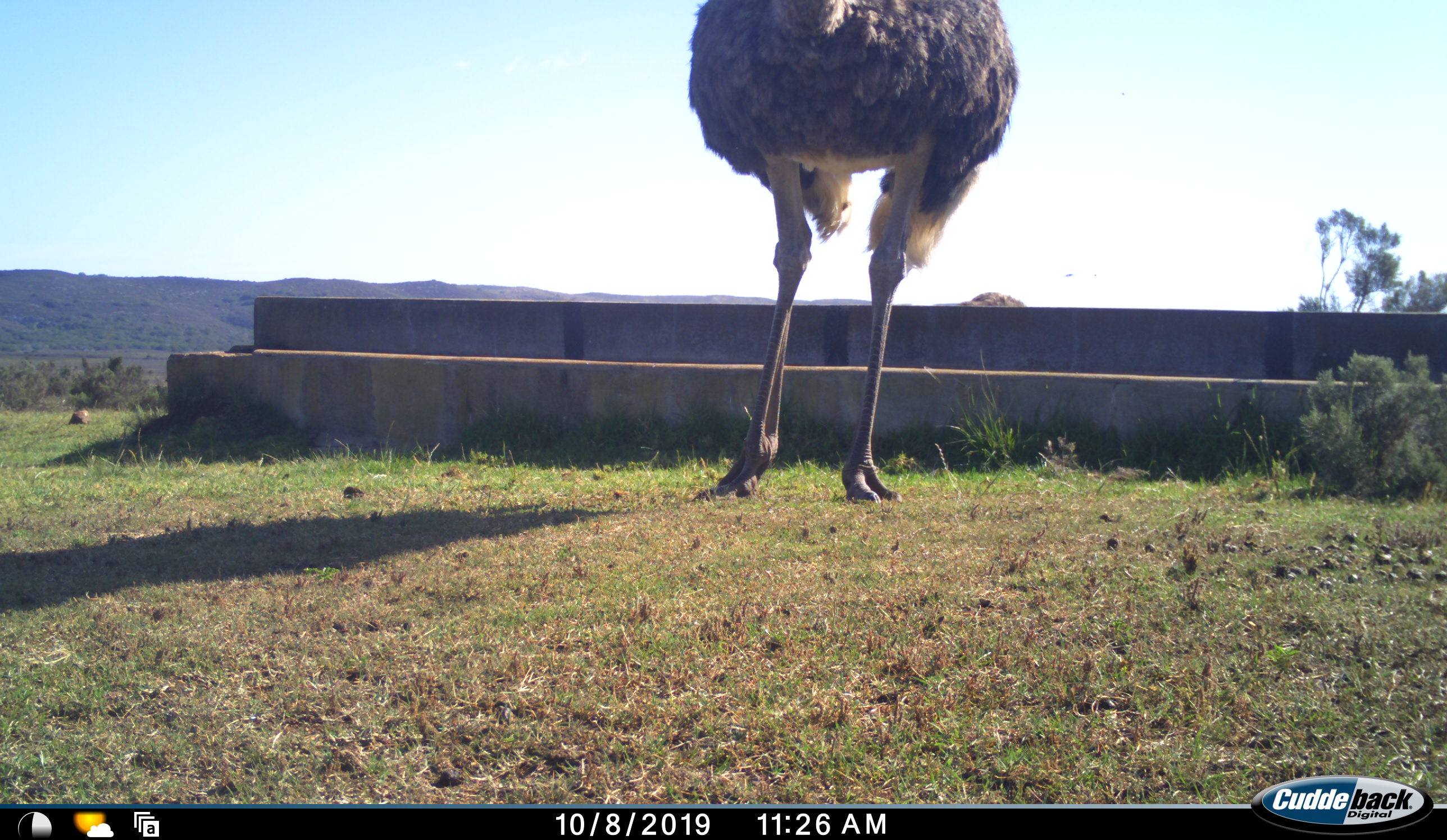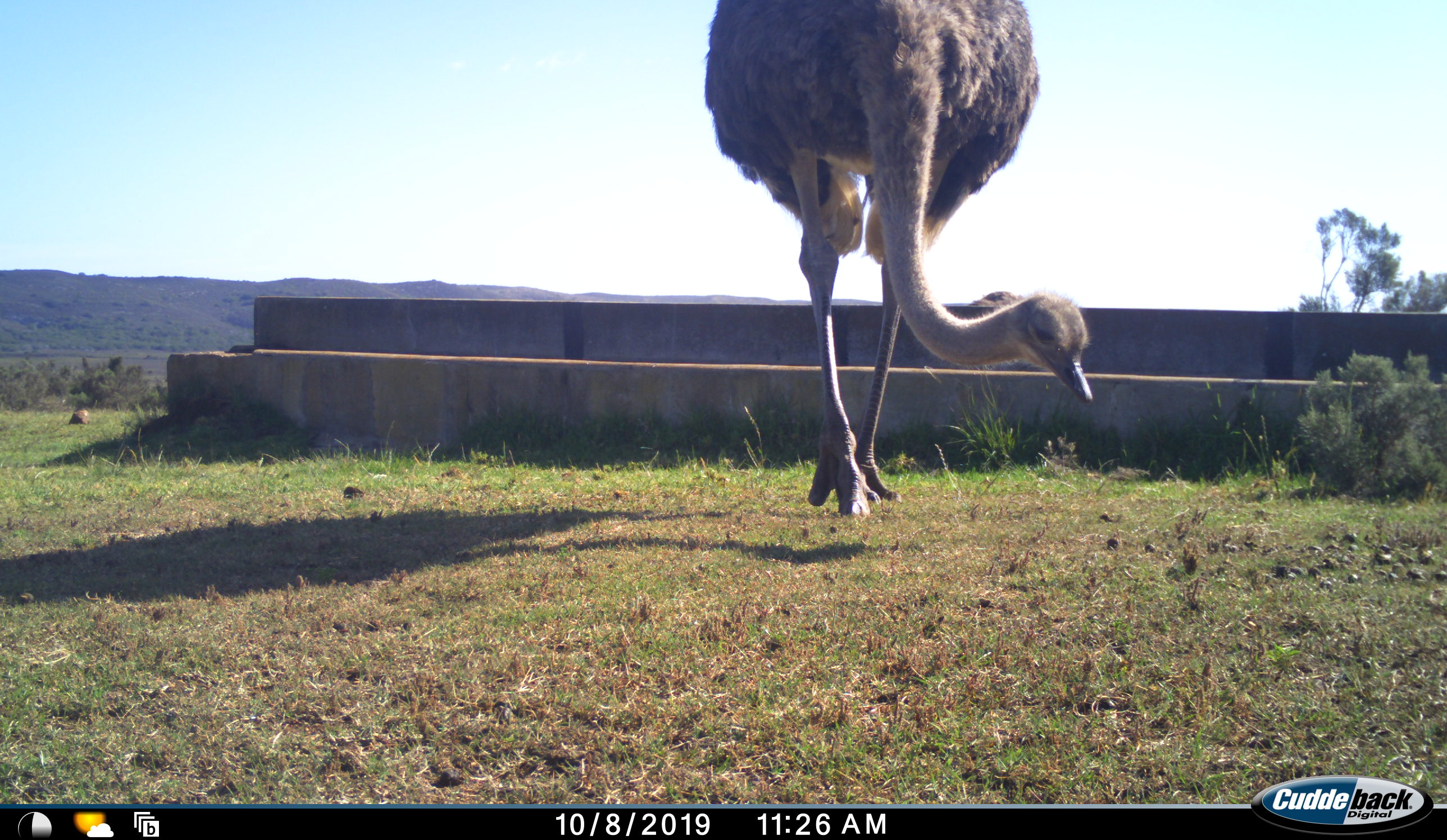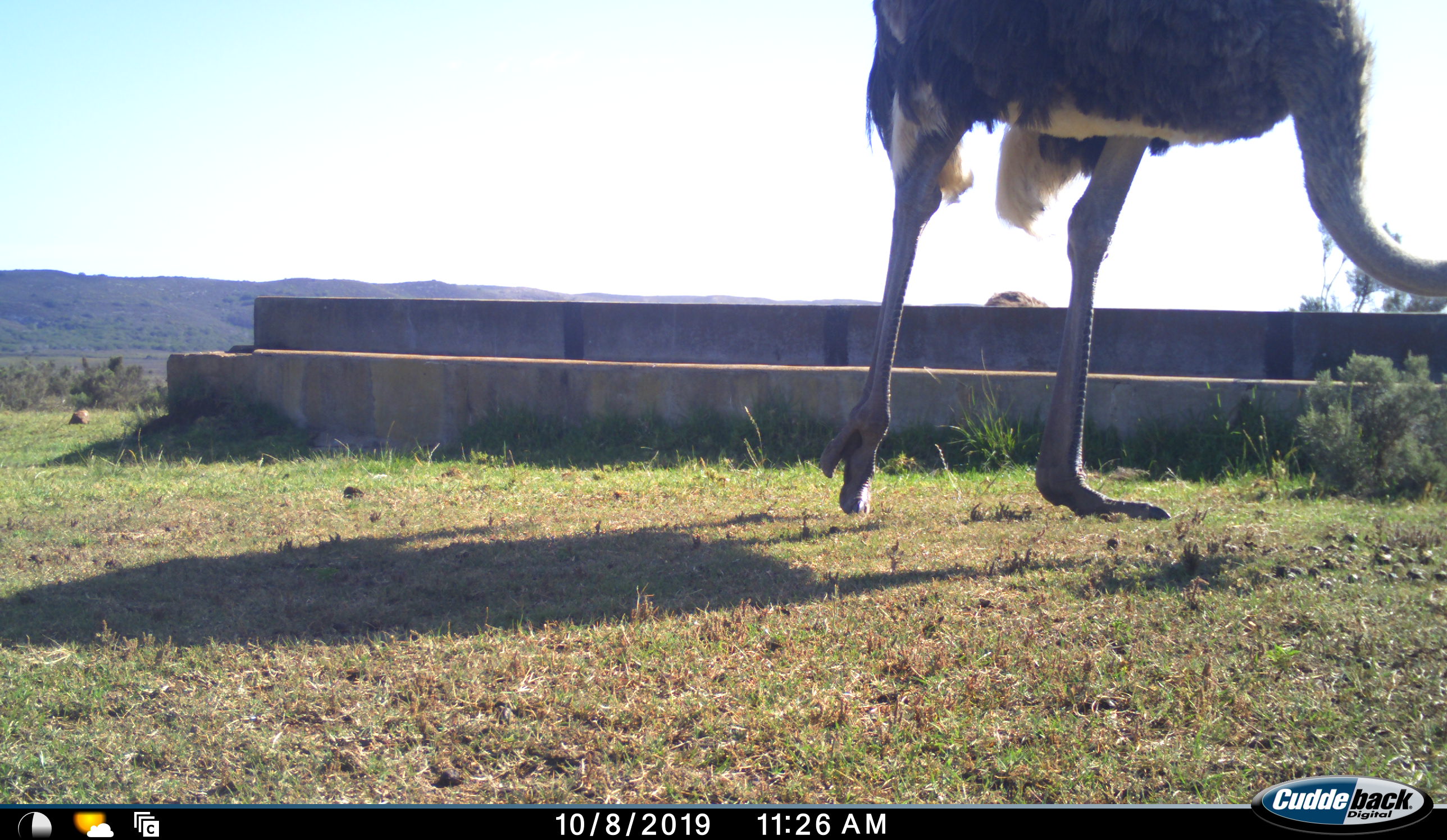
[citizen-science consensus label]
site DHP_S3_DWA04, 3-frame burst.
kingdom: Animalia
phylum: Chordata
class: Aves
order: Struthioniformes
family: Struthionidae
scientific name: Struthionidae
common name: ostrich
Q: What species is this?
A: Ostrich (Struthionidae).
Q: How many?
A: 1.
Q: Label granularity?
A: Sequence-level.